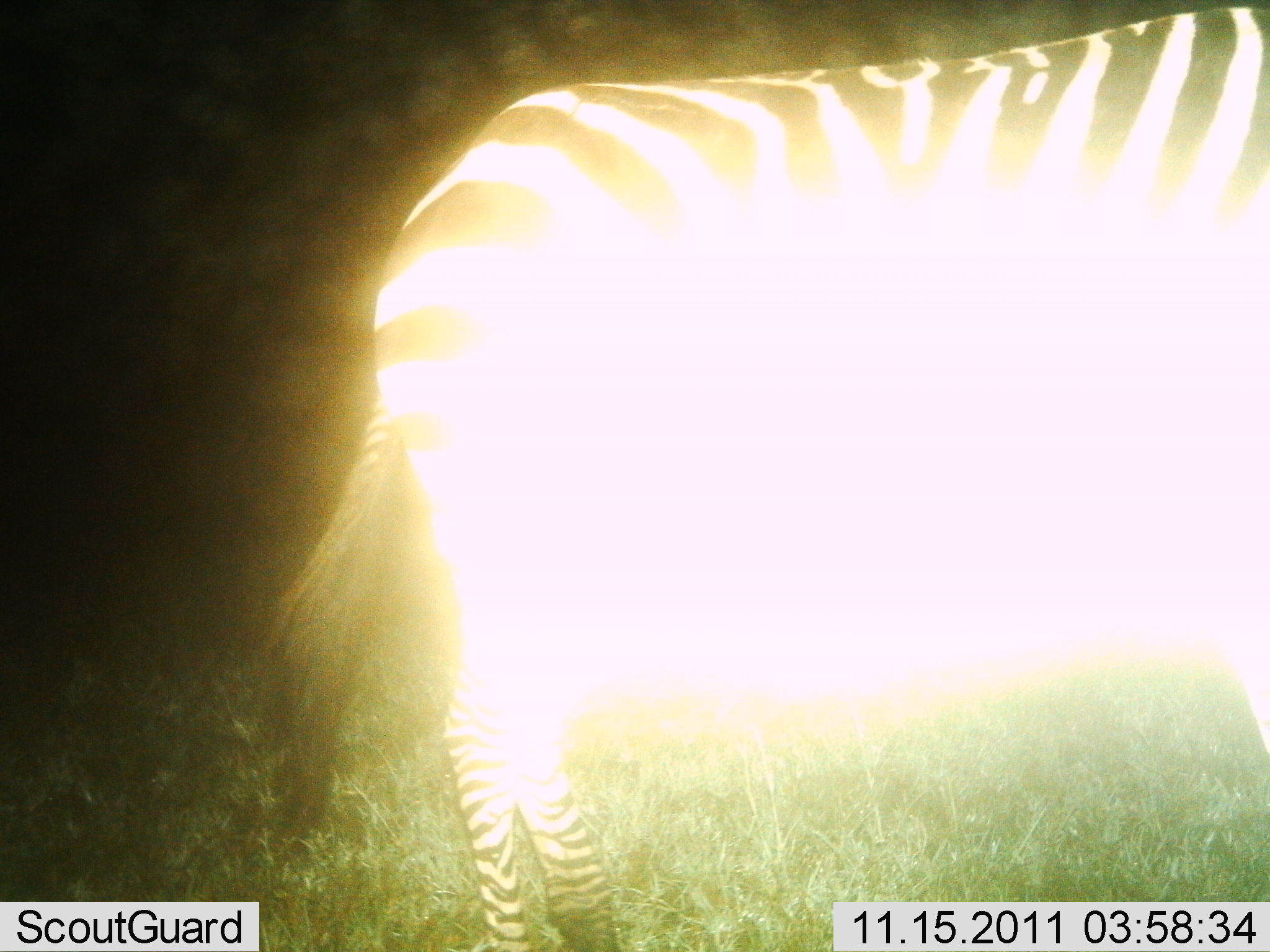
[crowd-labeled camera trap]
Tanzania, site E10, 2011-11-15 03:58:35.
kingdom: Animalia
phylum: Chordata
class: Mammalia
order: Perissodactyla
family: Equidae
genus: Equus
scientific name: Equus quagga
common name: plains zebra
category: zebra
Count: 1.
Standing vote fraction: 88%.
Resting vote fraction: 0%.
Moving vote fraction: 12%.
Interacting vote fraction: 0%.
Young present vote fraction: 0%.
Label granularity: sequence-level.